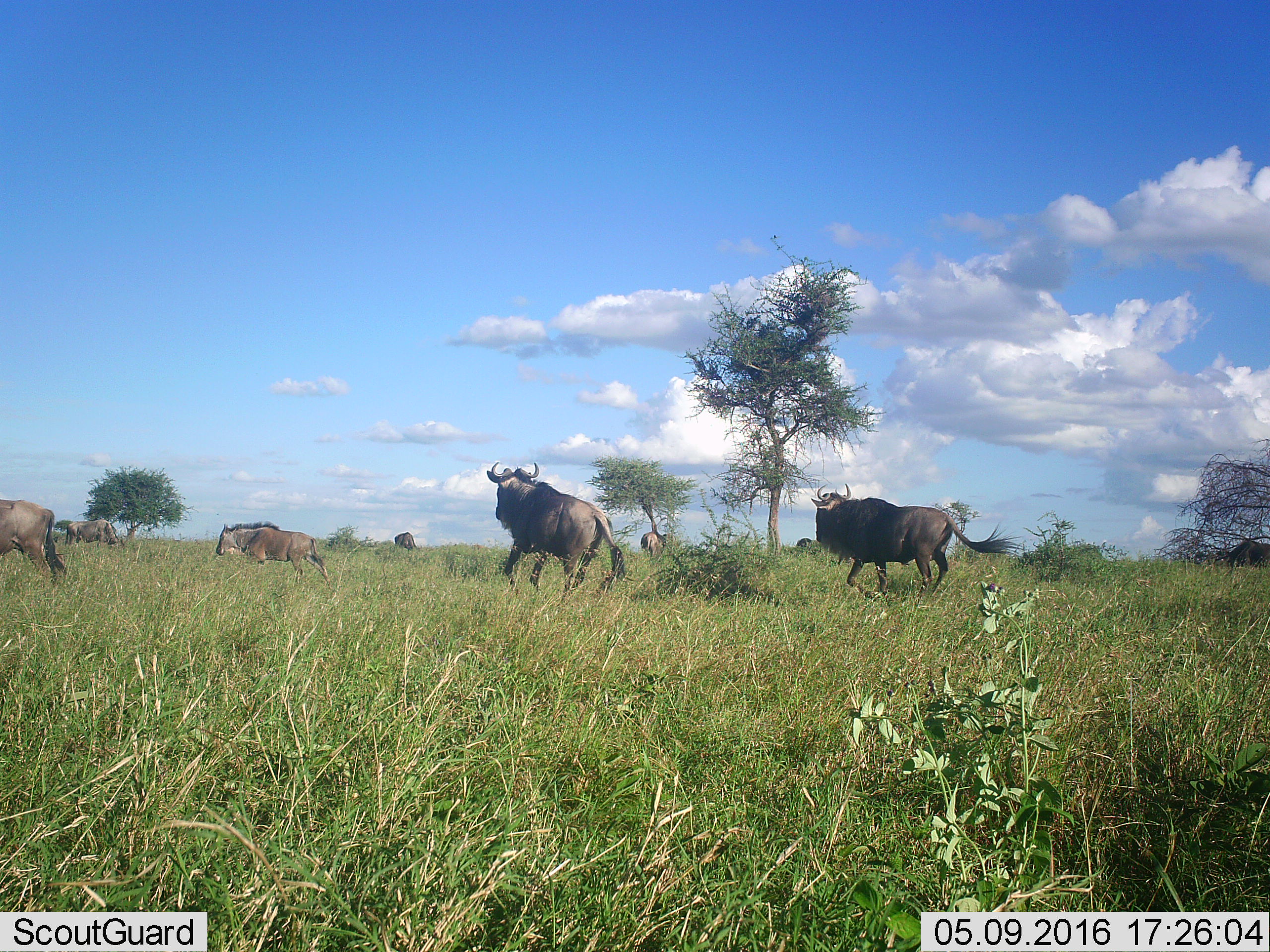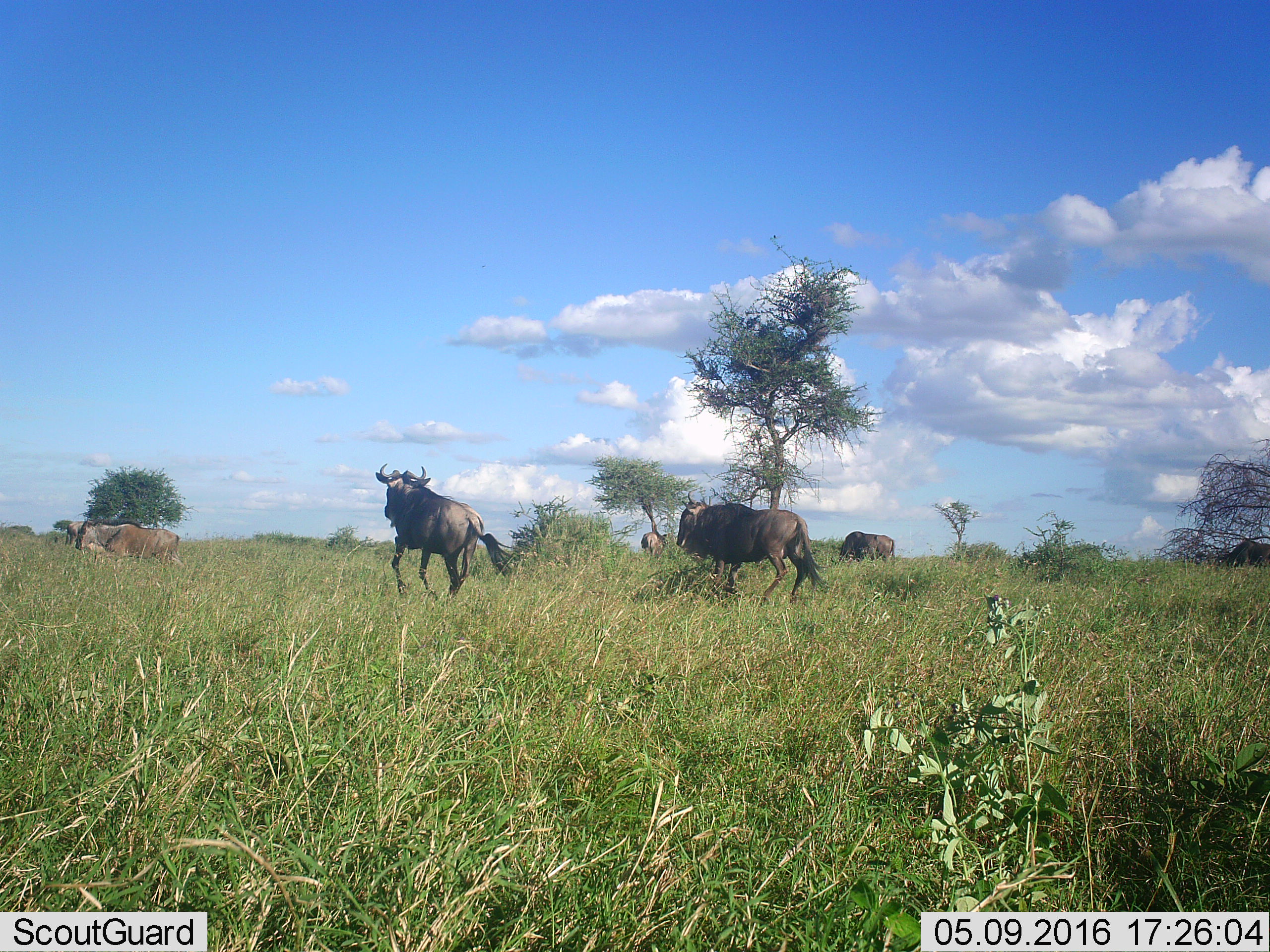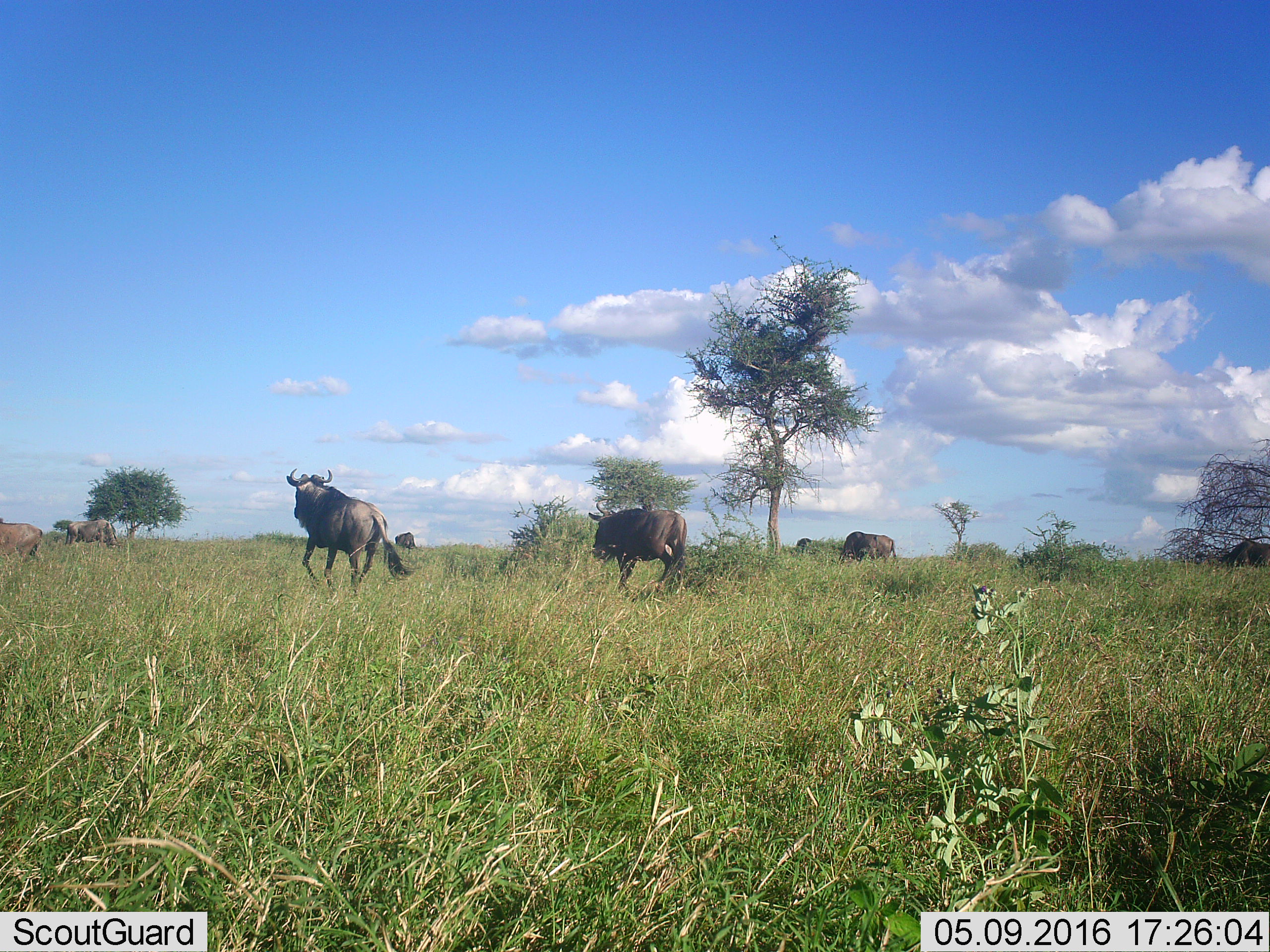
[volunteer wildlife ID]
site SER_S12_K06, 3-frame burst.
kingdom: Animalia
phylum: Chordata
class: Mammalia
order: Artiodactyla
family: Bovidae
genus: Connochaetes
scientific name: Connochaetes taurinus taurinus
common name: blue wildebeest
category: wildebeestblue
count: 7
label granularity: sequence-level